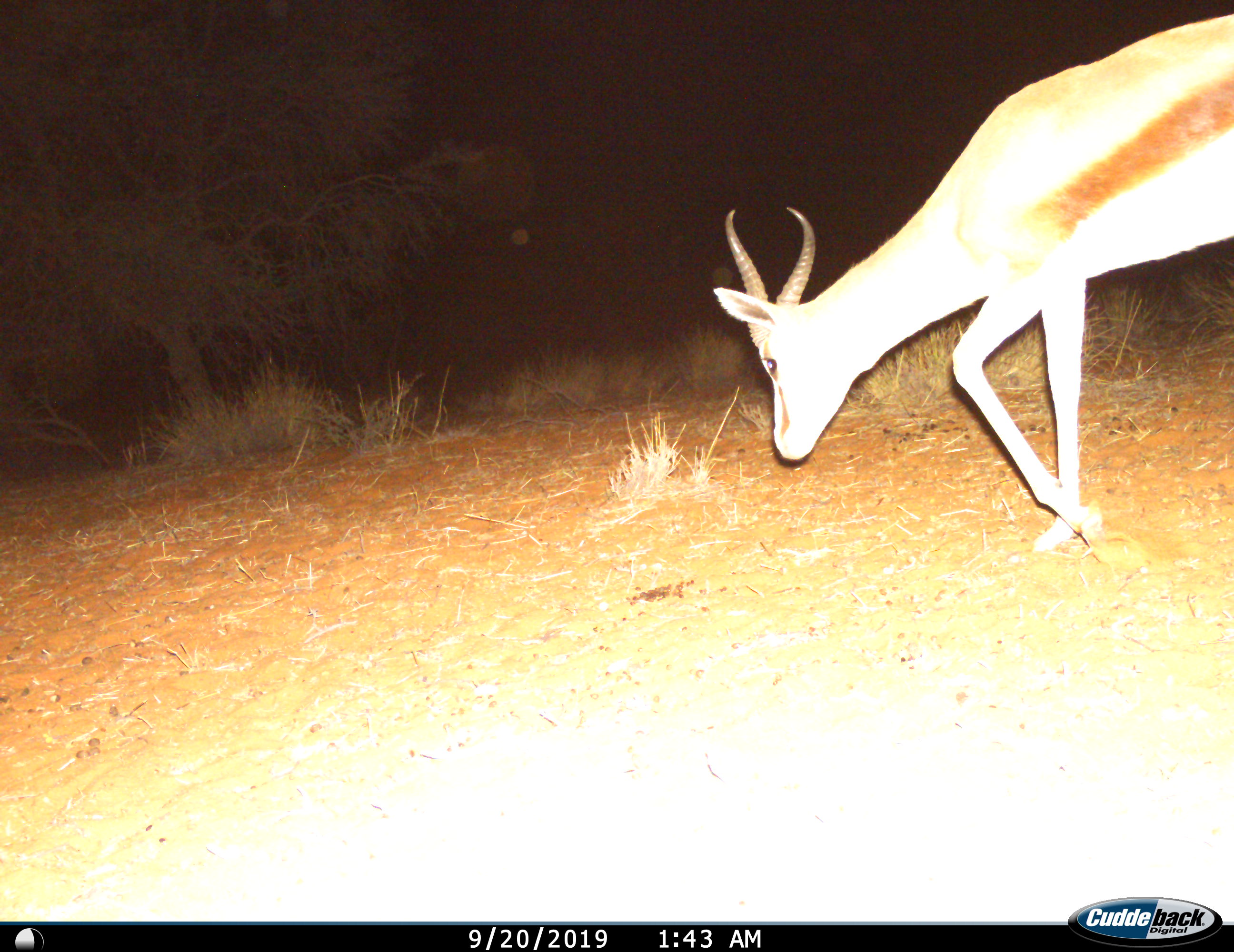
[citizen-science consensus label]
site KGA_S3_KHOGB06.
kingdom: Animalia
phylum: Chordata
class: Mammalia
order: Artiodactyla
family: Bovidae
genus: Antidorcas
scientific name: Antidorcas marsupialis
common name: springbok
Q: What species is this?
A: Springbok (Antidorcas marsupialis).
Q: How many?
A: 1.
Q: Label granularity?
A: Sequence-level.